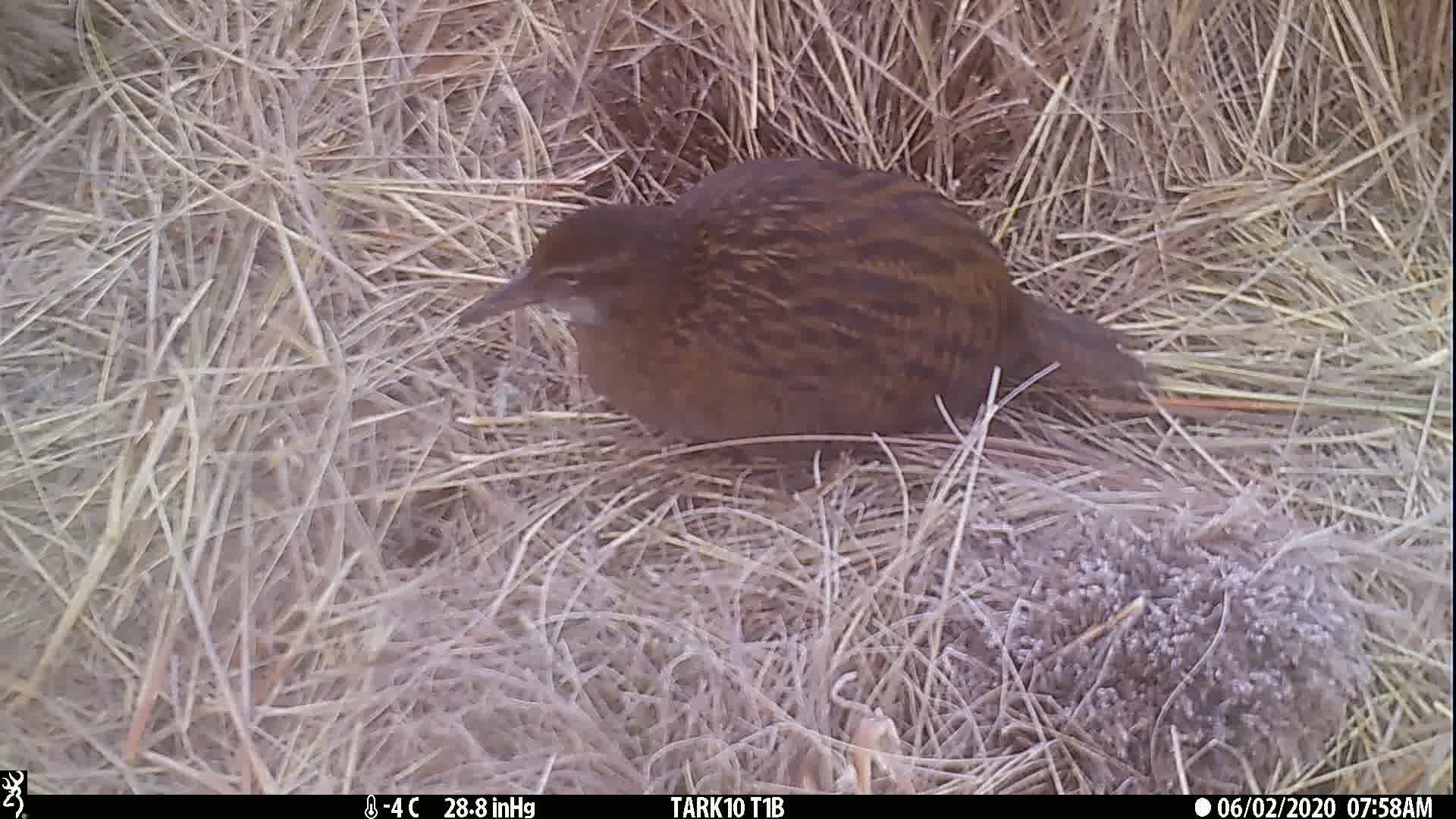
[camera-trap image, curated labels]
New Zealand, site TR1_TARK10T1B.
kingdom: Animalia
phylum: Chordata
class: Aves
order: Gruiformes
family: Rallidae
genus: Gallirallus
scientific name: Gallirallus australis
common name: weka